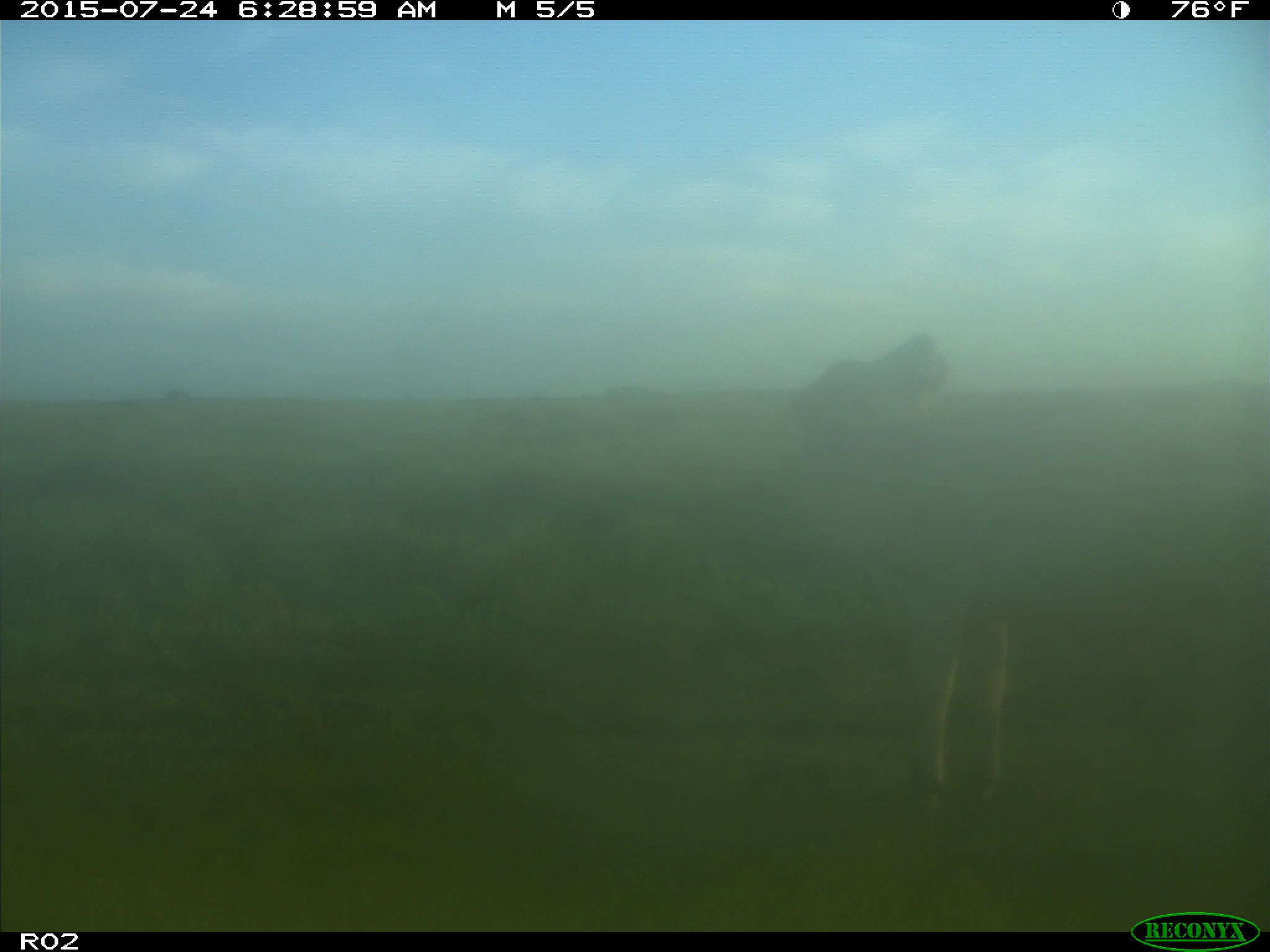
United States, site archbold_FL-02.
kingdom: Animalia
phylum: Chordata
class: Mammalia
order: Artiodactyla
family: Bovidae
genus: Bos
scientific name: Bos taurus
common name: domestic cow